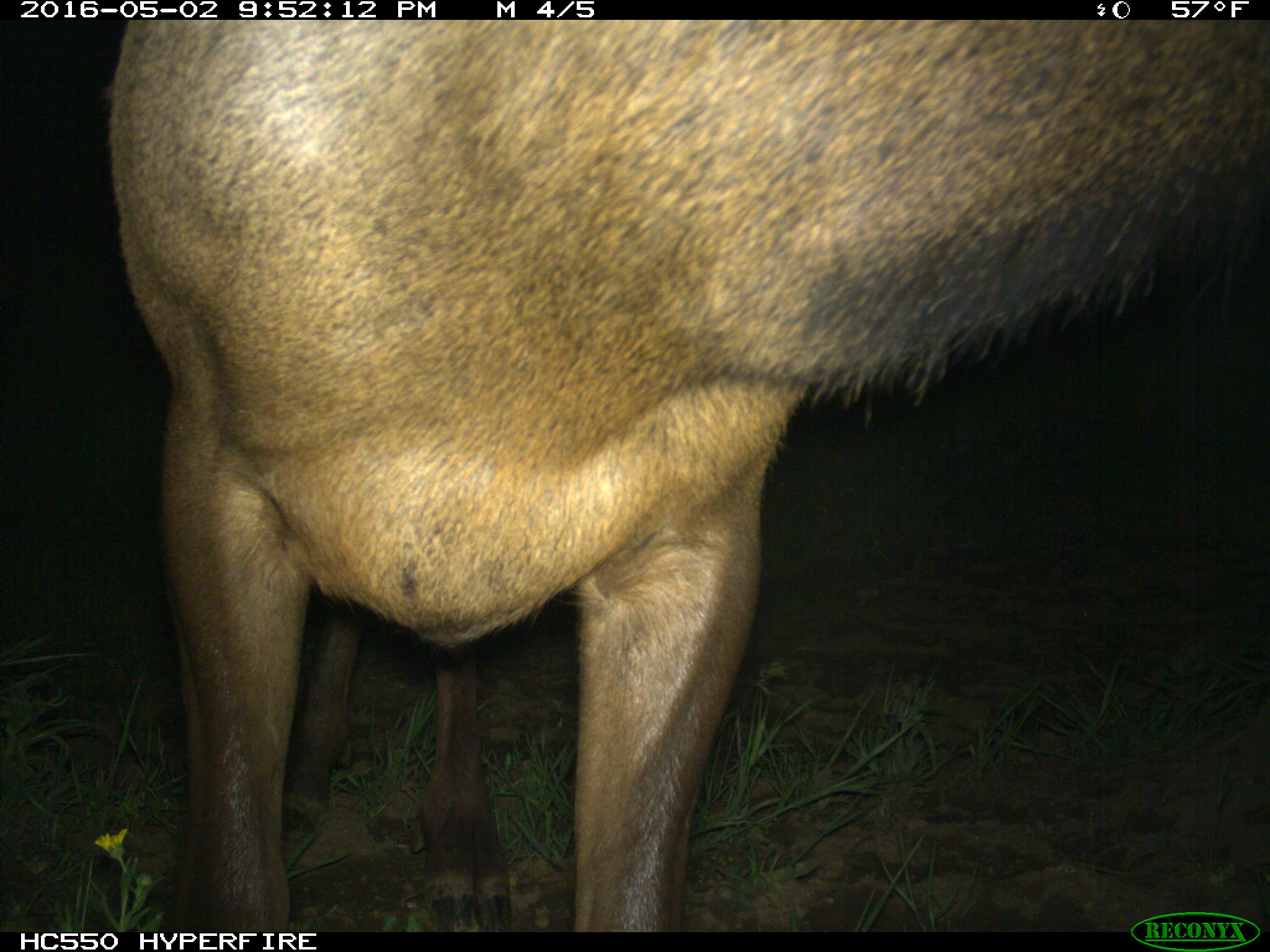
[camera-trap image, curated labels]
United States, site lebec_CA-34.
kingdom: Animalia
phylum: Chordata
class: Mammalia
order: Artiodactyla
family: Cervidae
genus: Cervus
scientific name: Cervus canadensis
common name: elk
Cervus canadensis (elk).